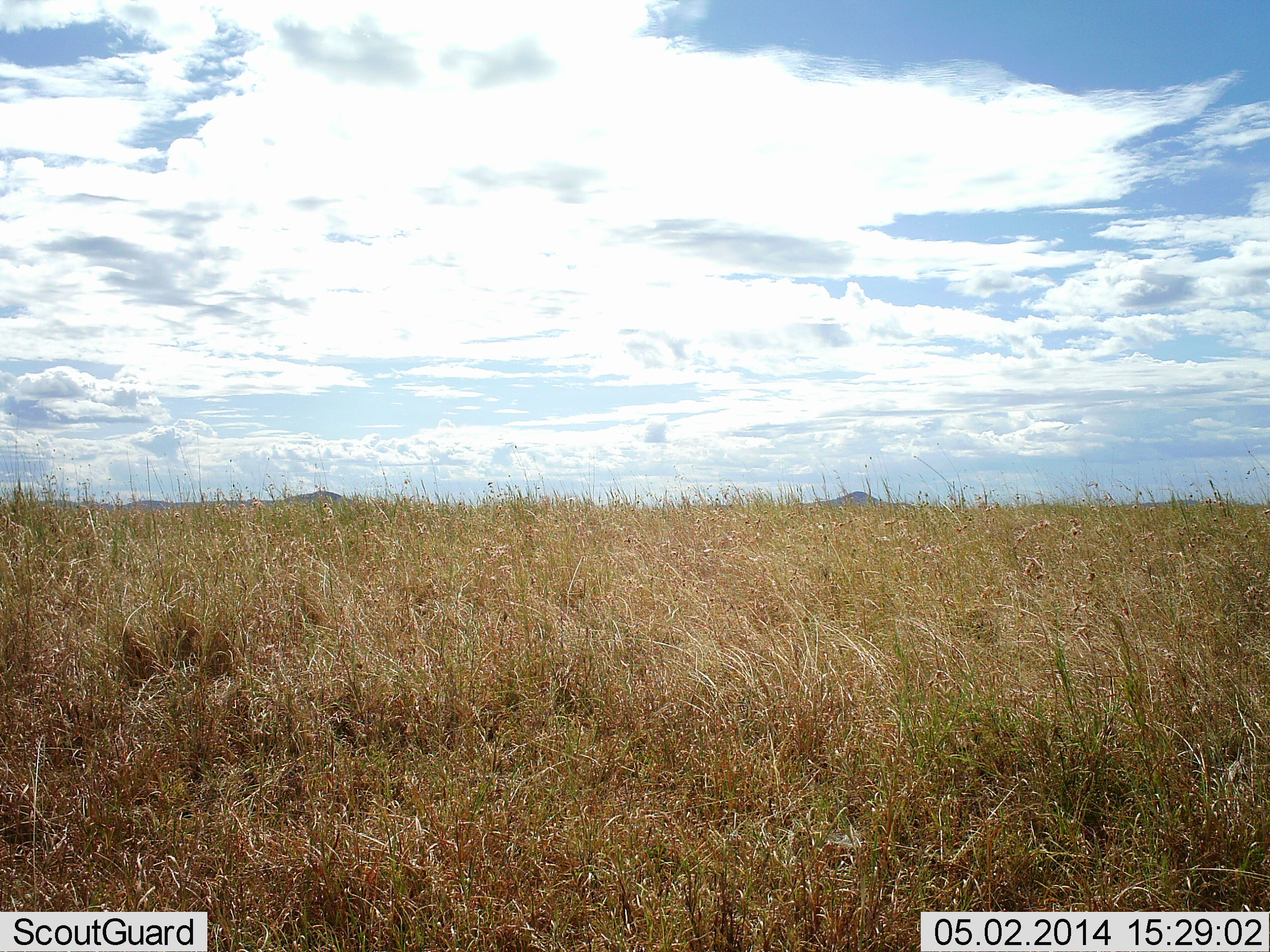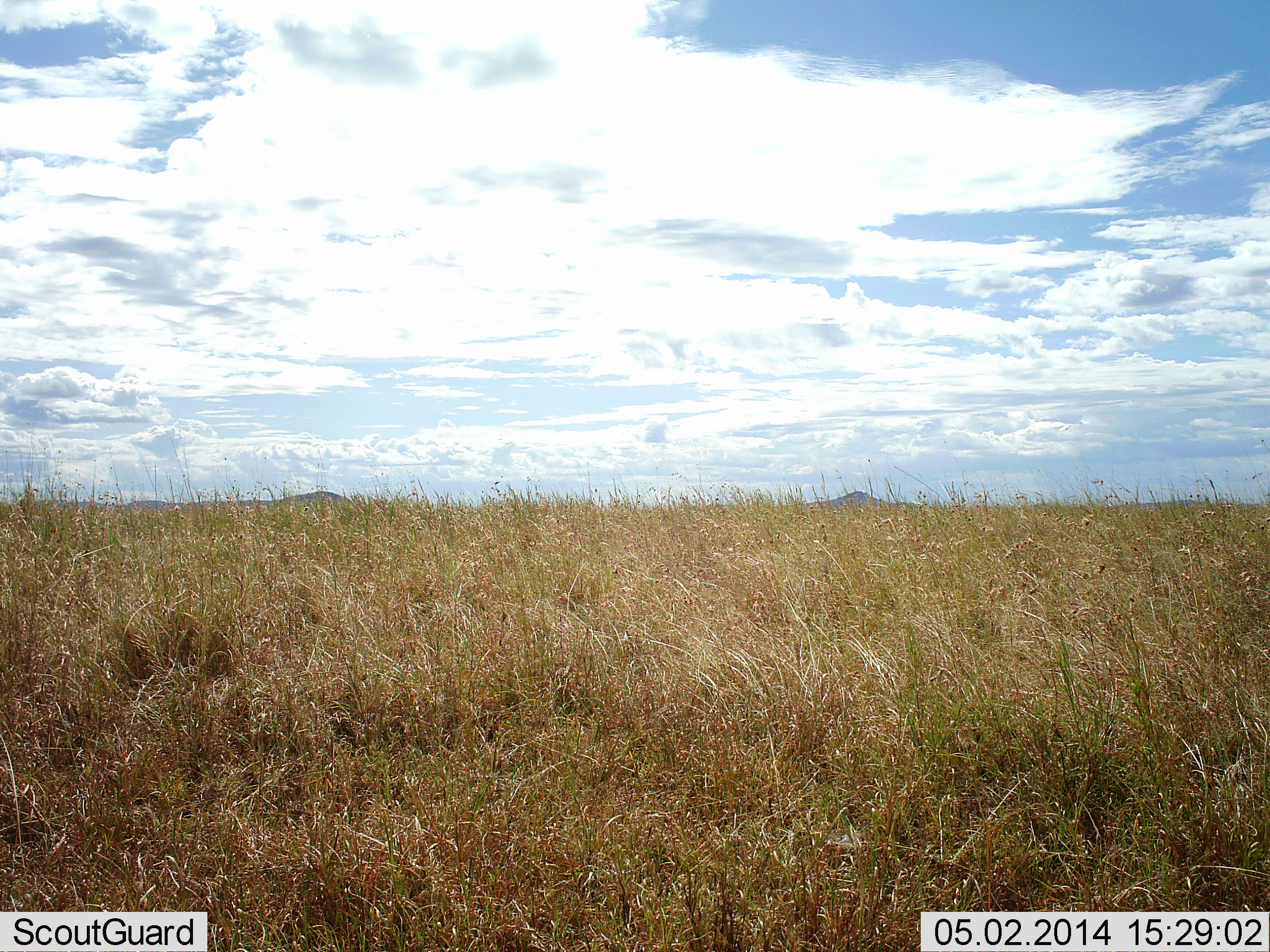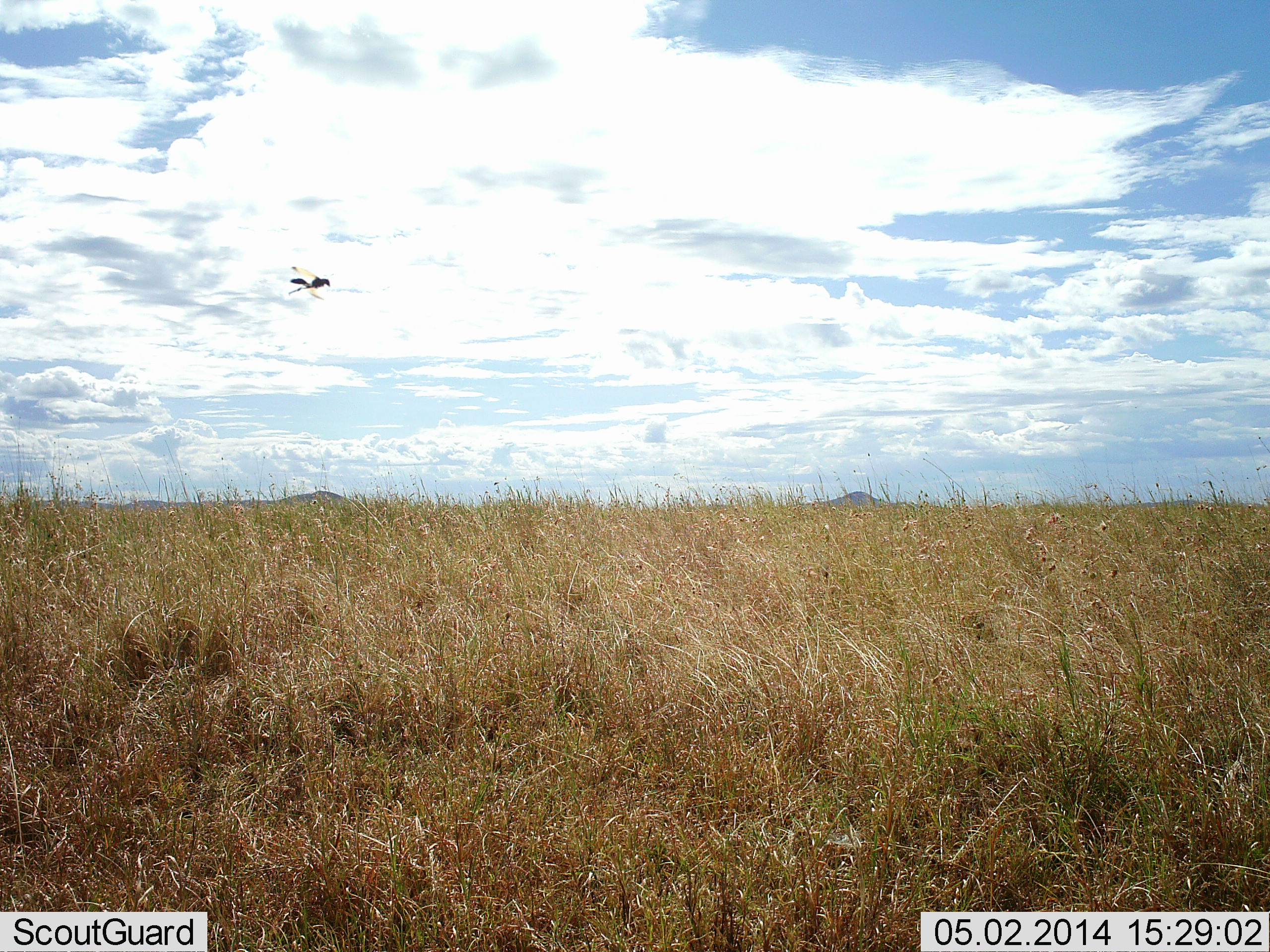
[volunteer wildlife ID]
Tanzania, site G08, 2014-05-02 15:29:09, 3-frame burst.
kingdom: Animalia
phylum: Arthropoda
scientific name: Arthropoda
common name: arthropods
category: insectspider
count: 1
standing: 0%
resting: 0%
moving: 100%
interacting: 0%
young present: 0%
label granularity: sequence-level